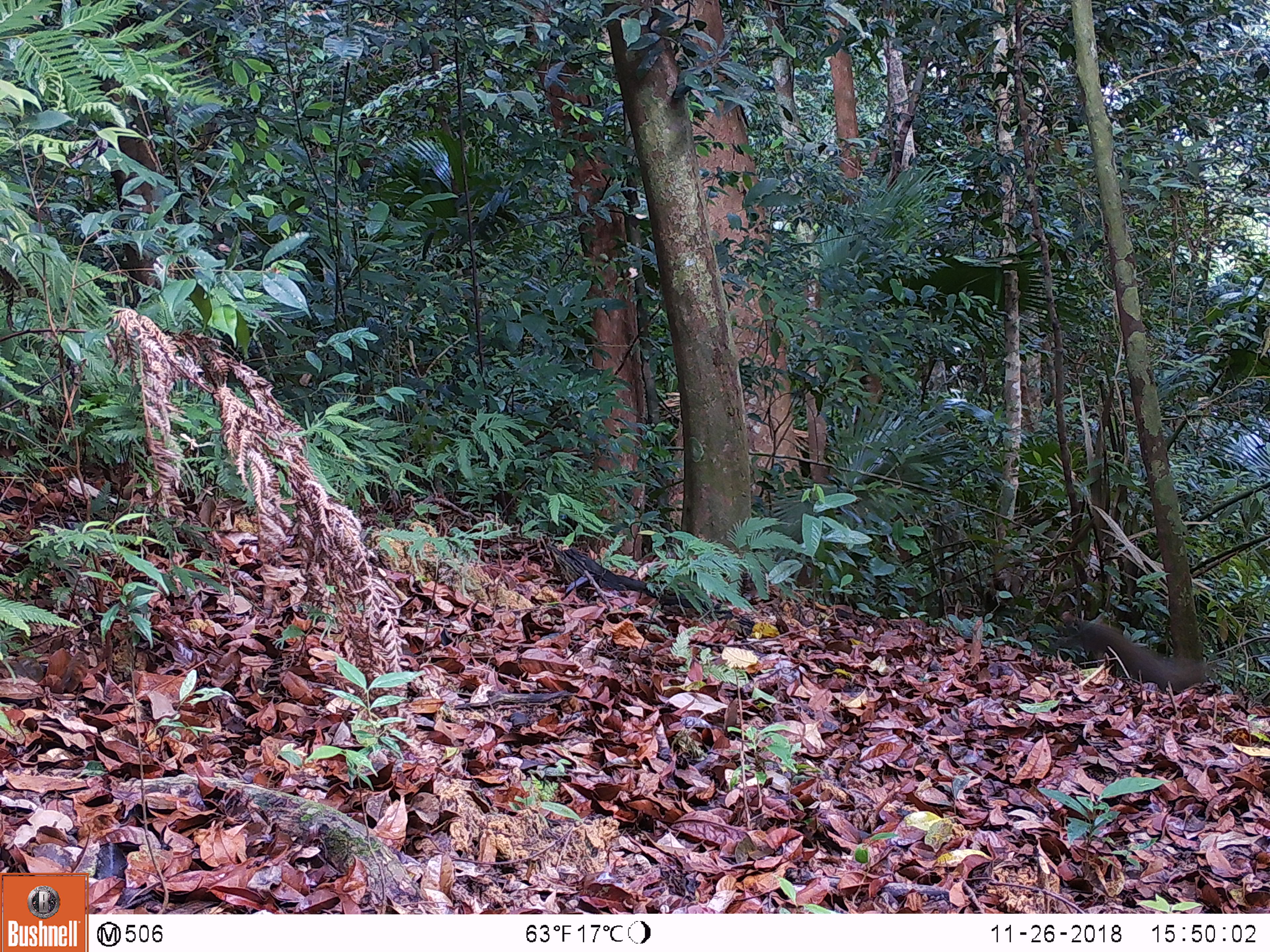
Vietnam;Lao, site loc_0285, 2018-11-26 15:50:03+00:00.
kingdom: Animalia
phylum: Chordata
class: Mammalia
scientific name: Mammalia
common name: mammal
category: unidentified small mammal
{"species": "unidentified small mammal (mammal) (Mammalia)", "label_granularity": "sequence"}